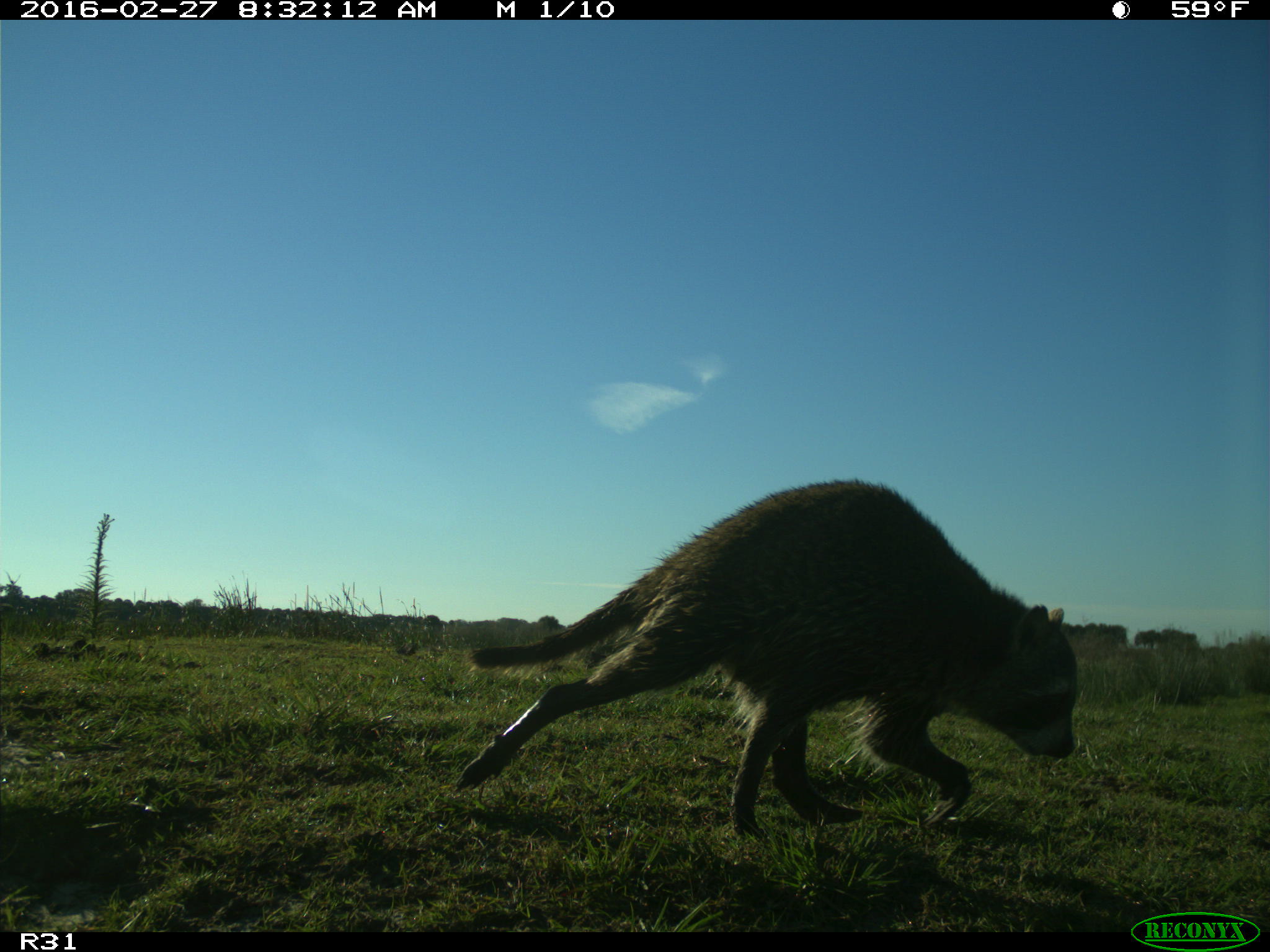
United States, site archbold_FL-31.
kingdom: Animalia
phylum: Chordata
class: Mammalia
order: Carnivora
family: Procyonidae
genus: Procyon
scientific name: Procyon lotor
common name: common raccoon